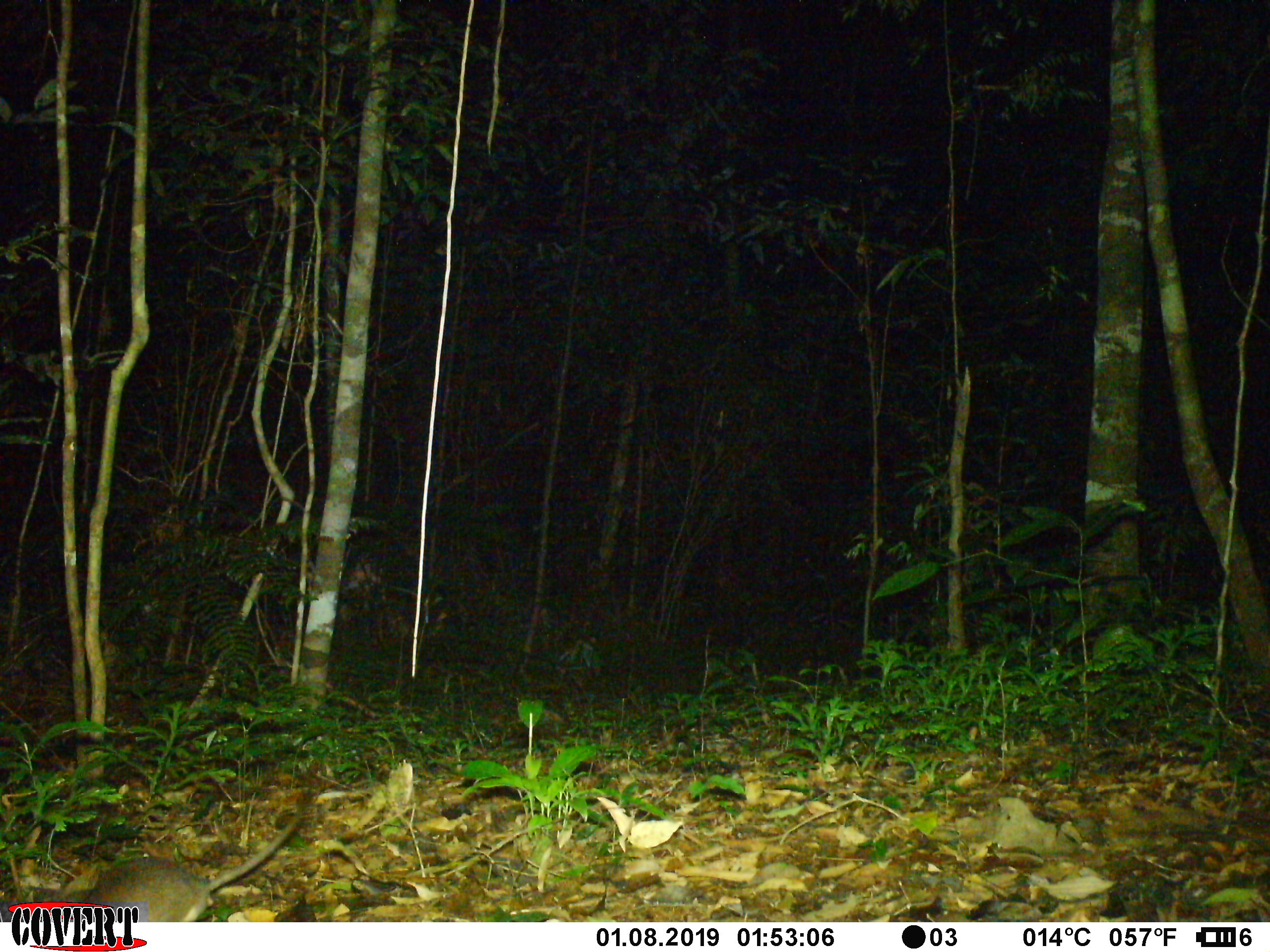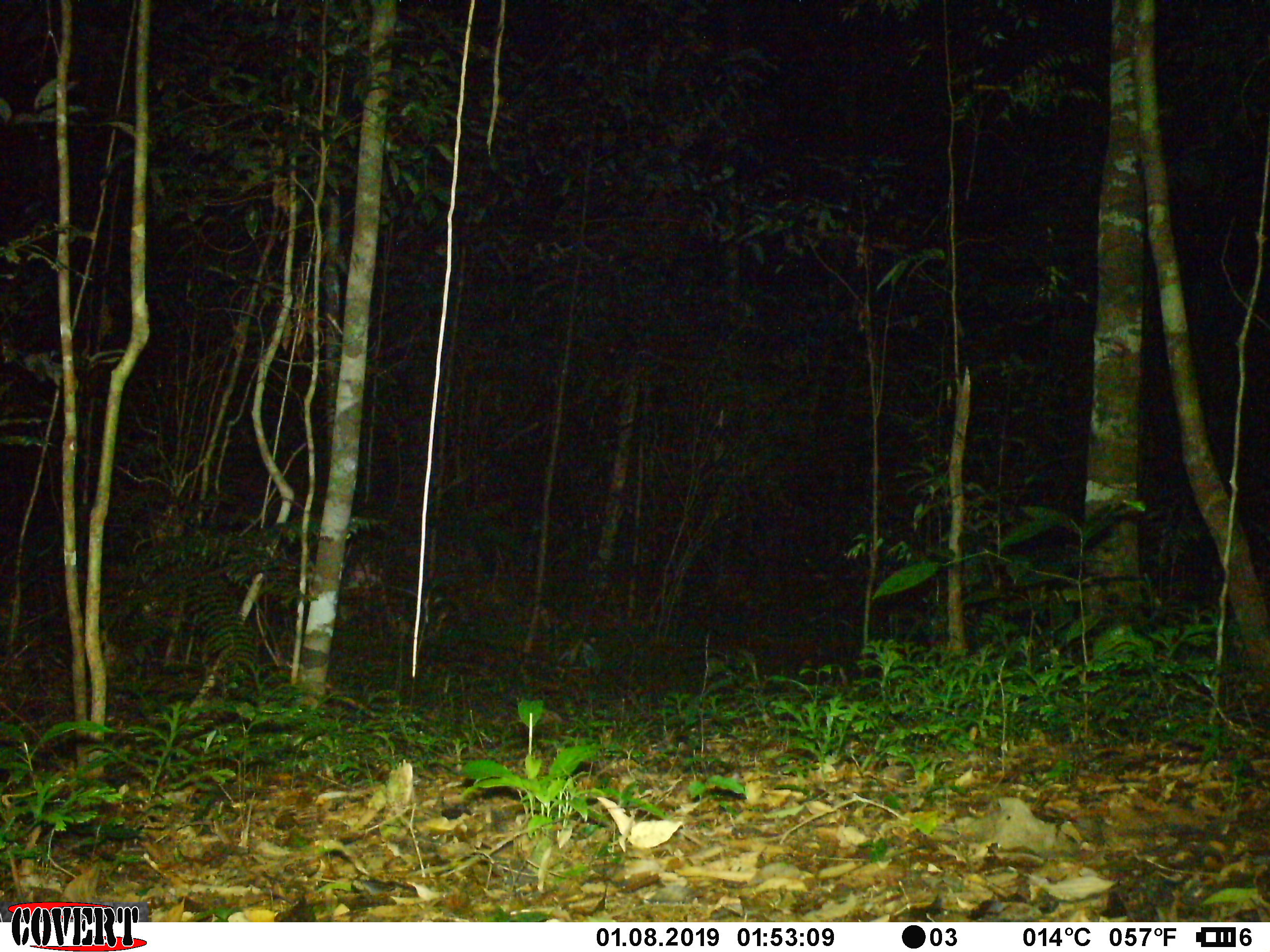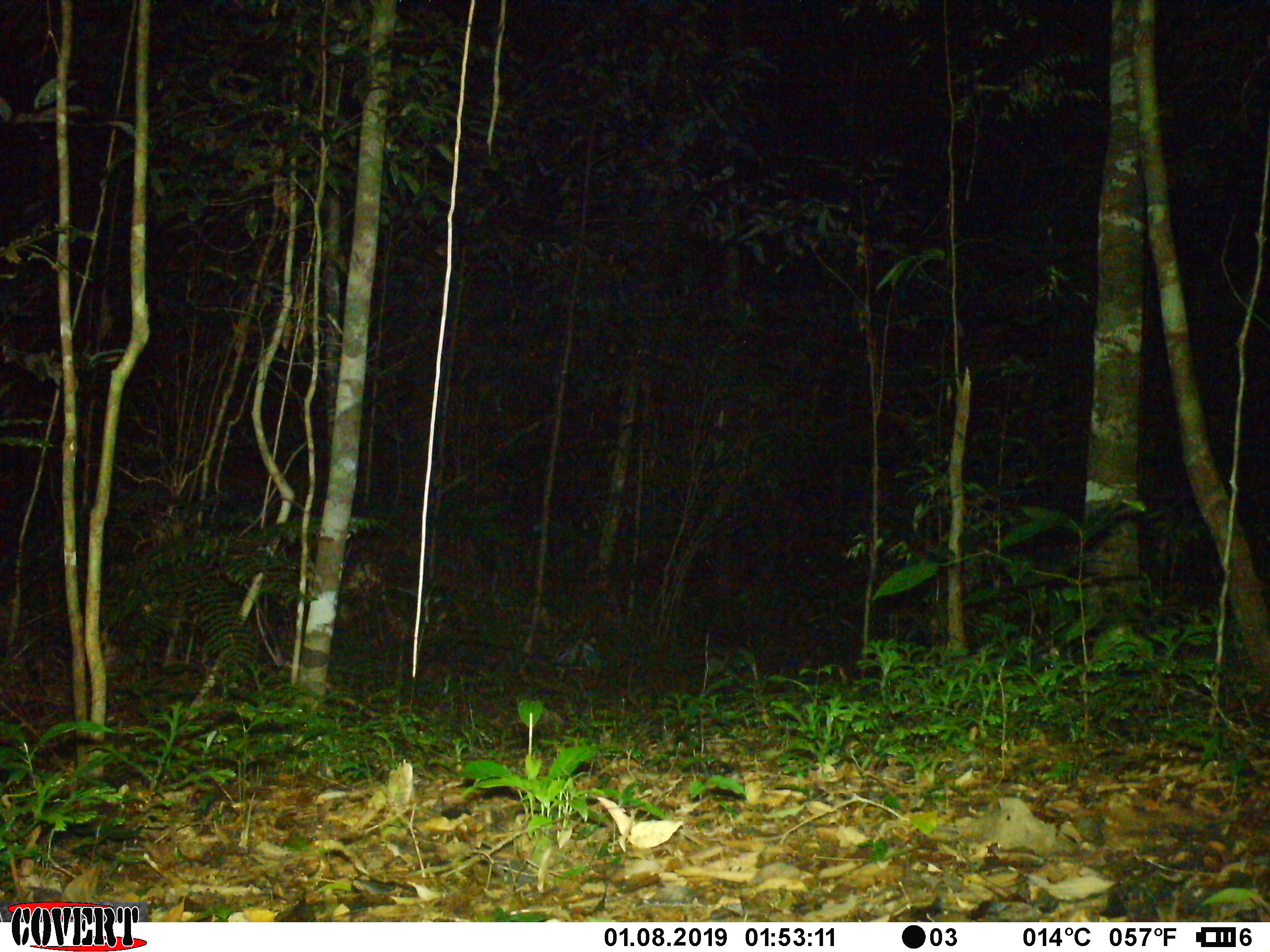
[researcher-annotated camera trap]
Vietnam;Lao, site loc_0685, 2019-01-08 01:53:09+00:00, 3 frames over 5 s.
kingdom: Animalia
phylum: Chordata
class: Mammalia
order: Rodentia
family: Muridae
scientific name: Muridae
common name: old-world mice and rats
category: unidentified murid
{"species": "unidentified murid (old-world mice and rats) (Muridae)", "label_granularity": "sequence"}